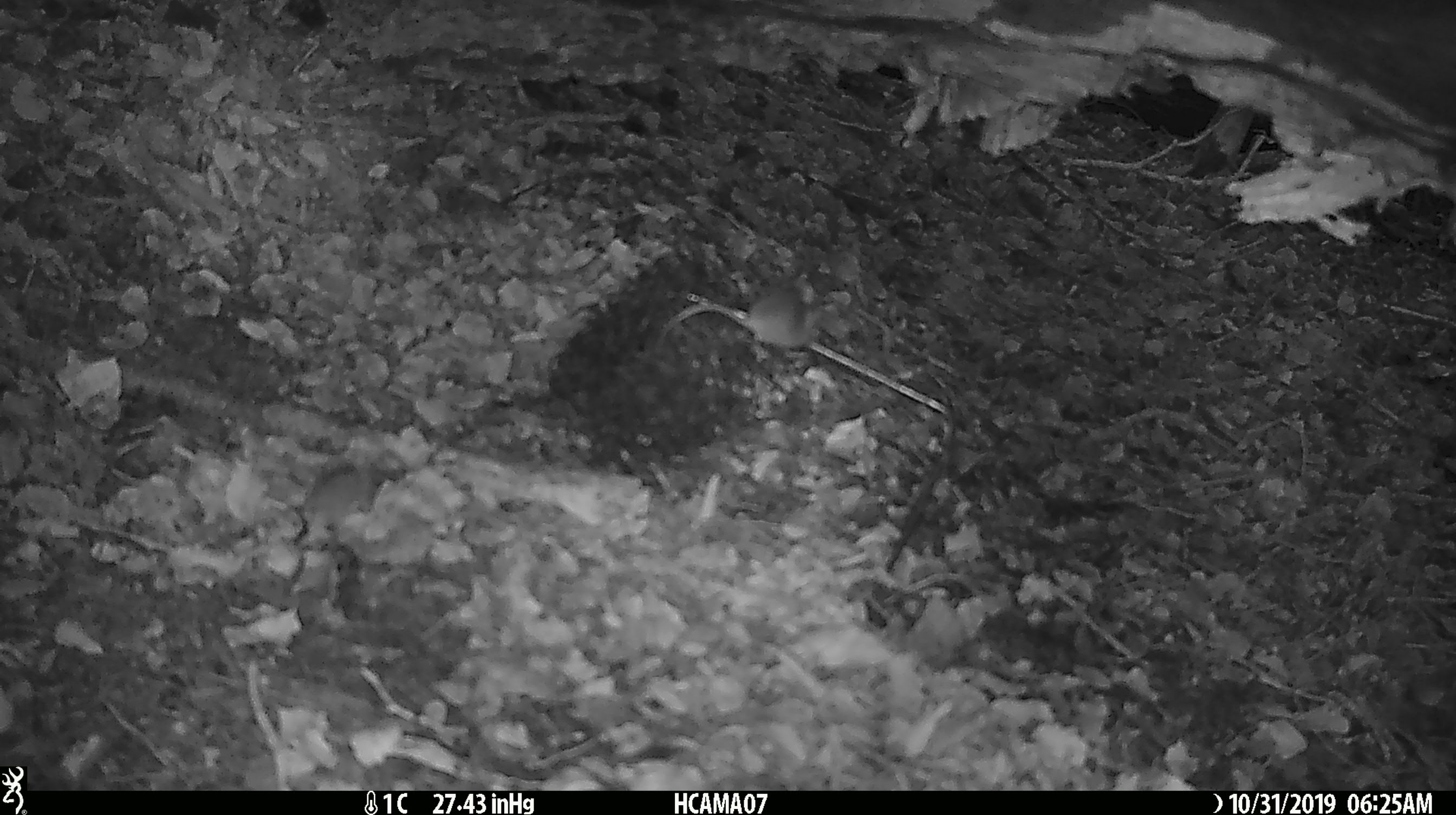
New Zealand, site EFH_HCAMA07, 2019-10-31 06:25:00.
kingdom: Animalia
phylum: Chordata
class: Mammalia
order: Rodentia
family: Muridae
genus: Mus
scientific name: Mus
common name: mouse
Mouse (Mus).